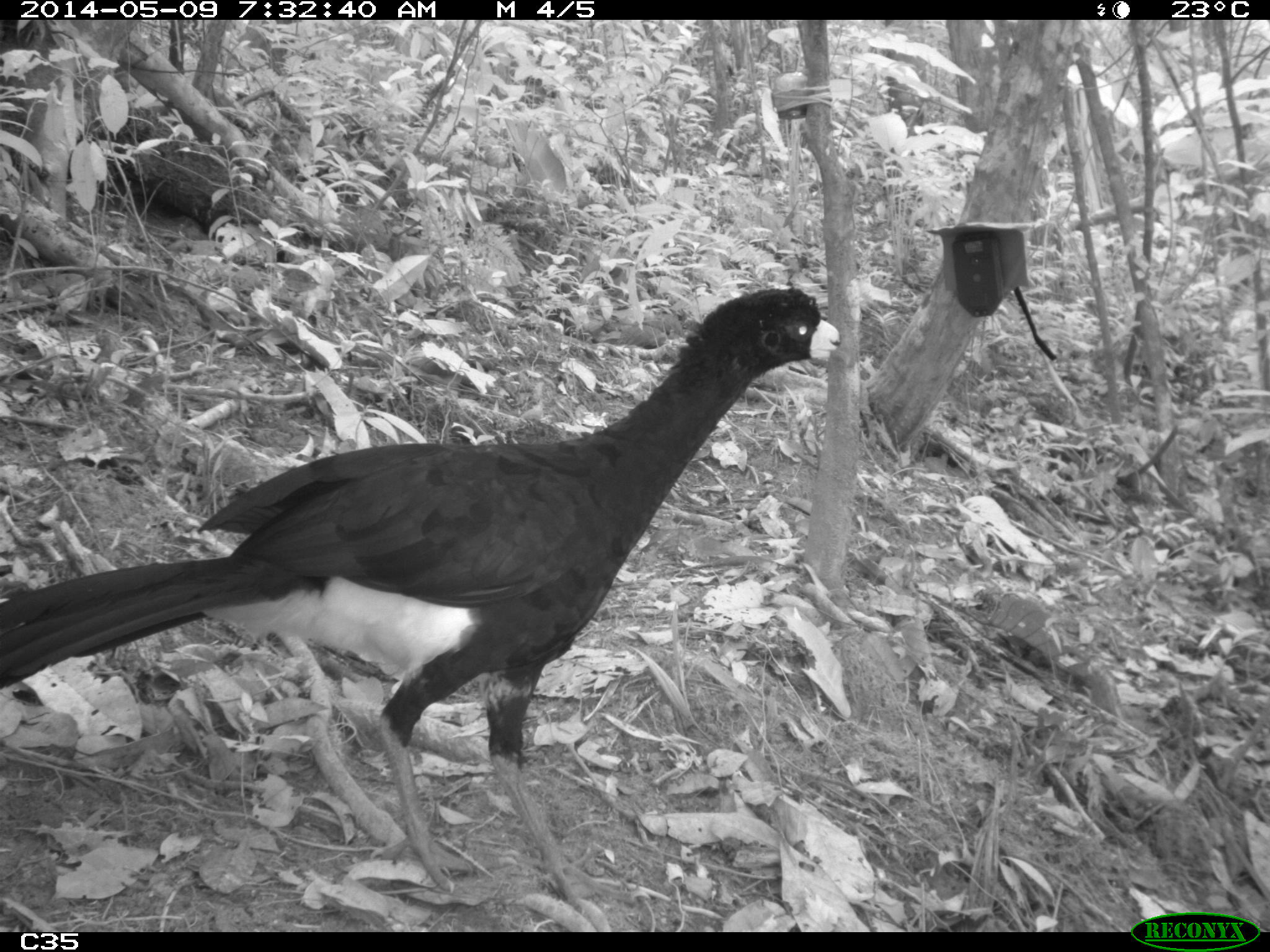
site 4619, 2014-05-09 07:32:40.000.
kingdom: Animalia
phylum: Chordata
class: Aves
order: Galliformes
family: Cracidae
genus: Crax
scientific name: Crax alector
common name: black curassow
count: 2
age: adult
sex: female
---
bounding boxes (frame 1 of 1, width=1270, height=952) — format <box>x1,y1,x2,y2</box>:
crax alector: <box>0,282,850,911</box>